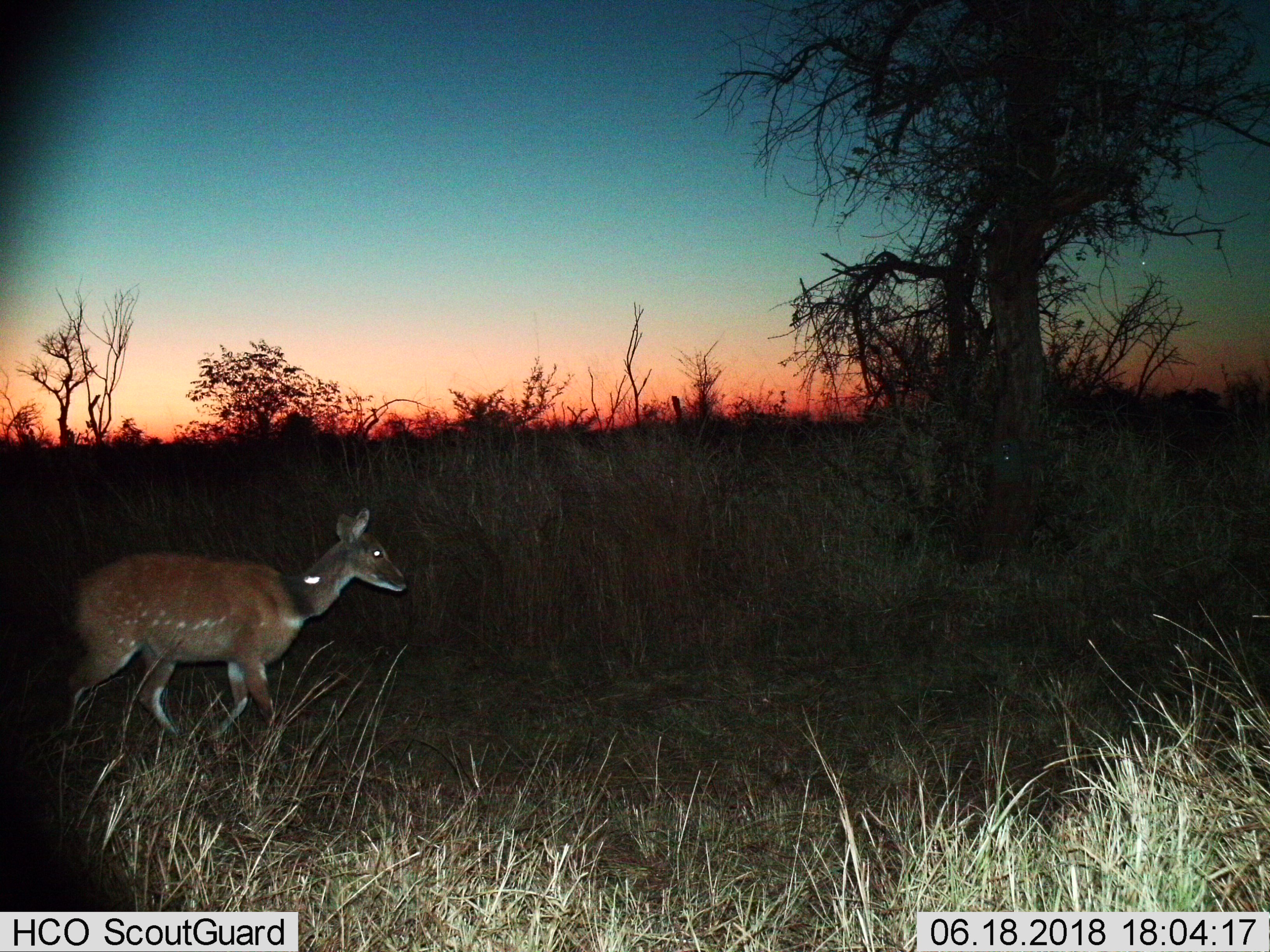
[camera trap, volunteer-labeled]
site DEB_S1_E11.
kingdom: Animalia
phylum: Chordata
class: Mammalia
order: Artiodactyla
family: Bovidae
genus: Tragelaphus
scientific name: Tragelaphus scriptus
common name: bushbuck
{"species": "bushbuck (Tragelaphus scriptus)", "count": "1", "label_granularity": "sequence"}